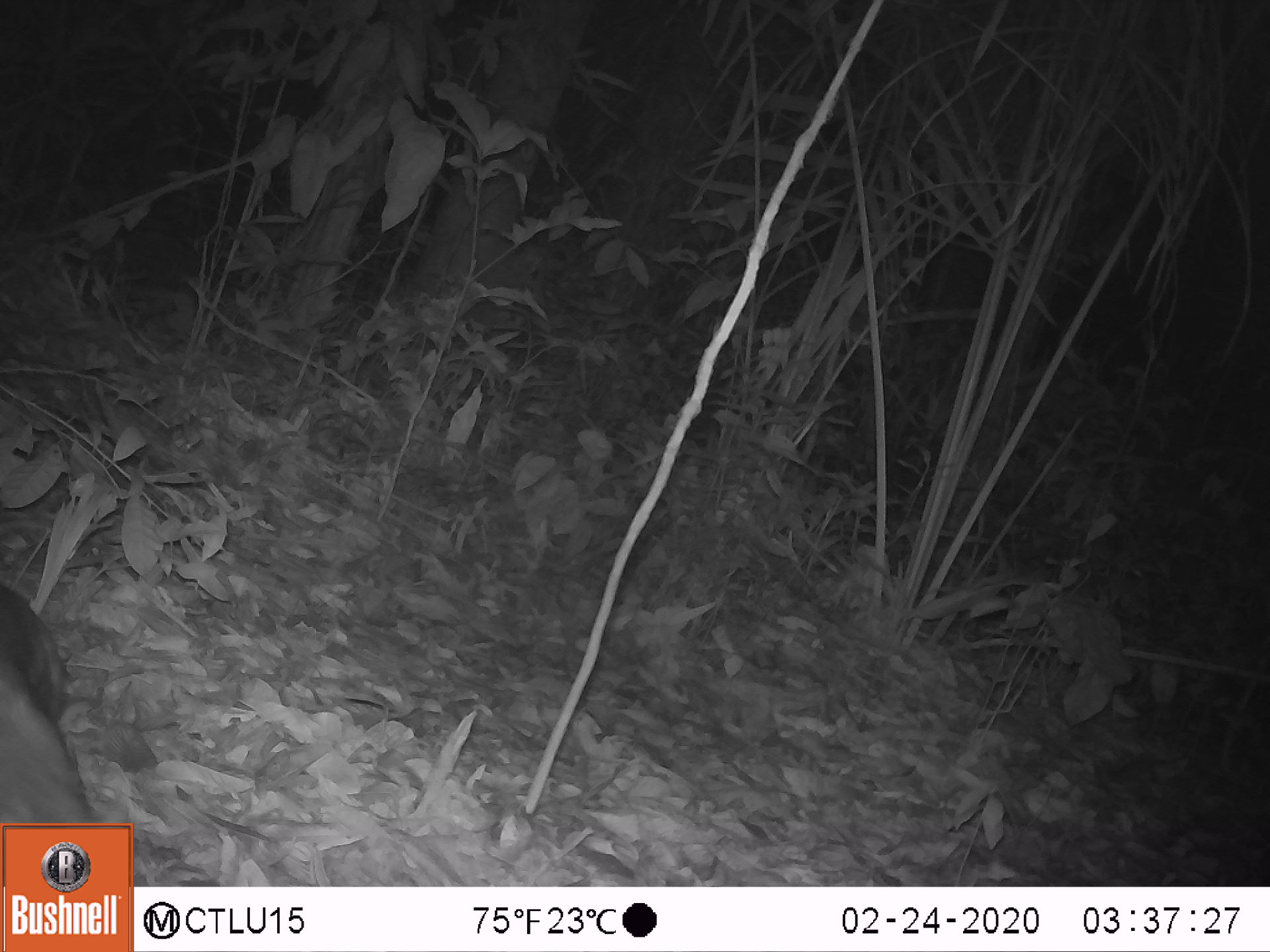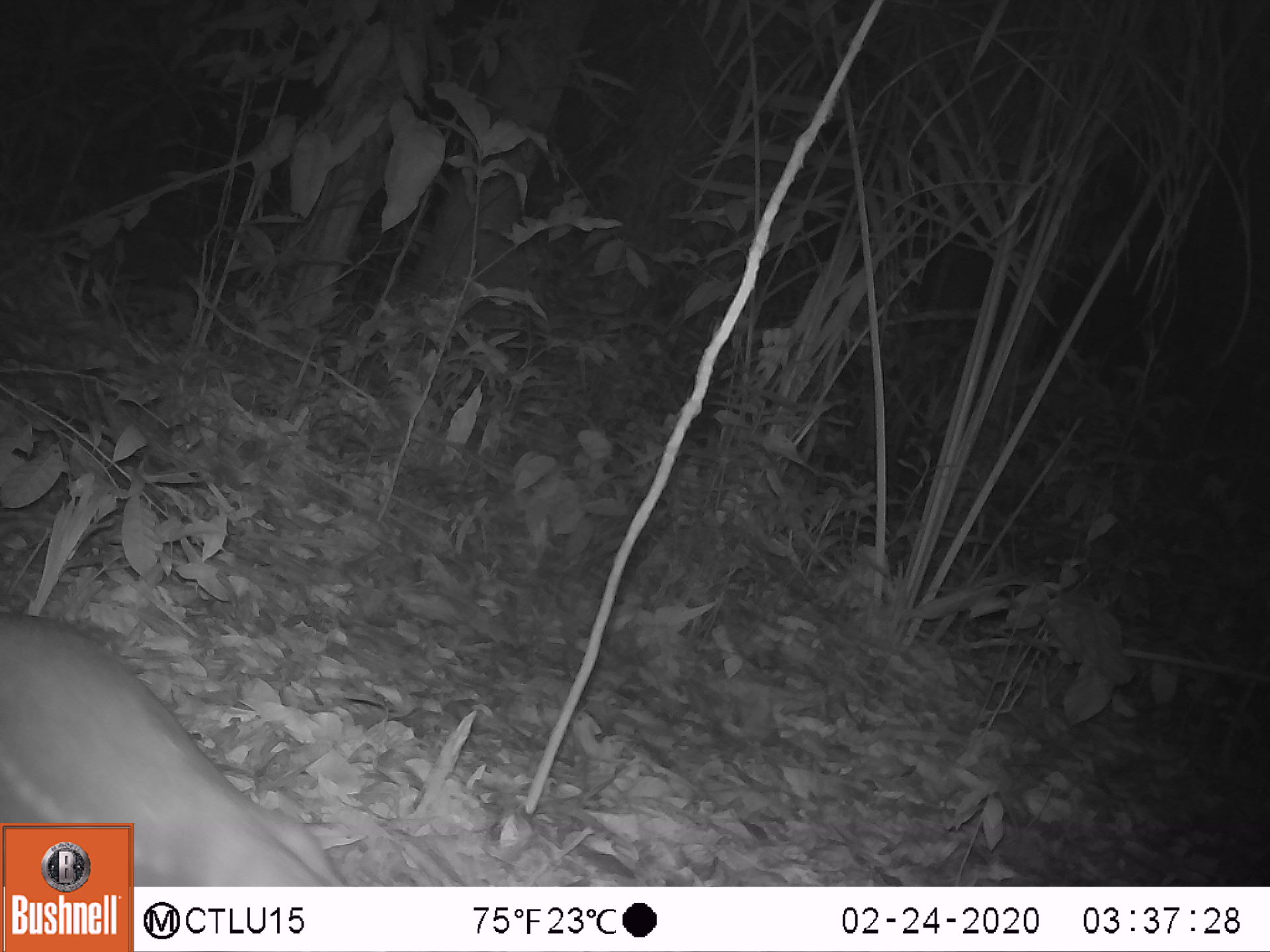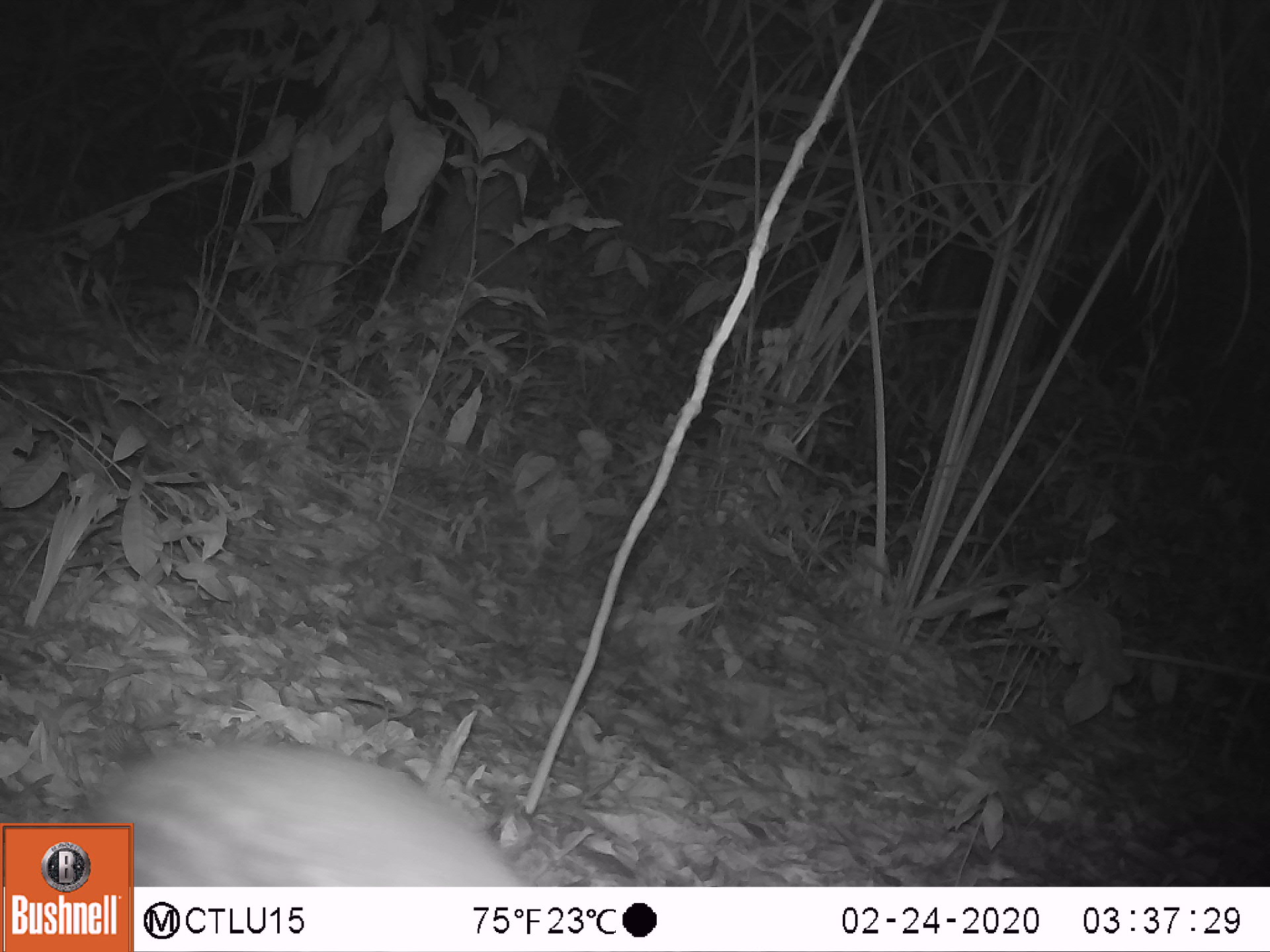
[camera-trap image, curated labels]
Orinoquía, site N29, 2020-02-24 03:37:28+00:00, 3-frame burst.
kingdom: Animalia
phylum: Chordata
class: Mammalia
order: Rodentia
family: Cuniculidae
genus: Cuniculus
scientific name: Cuniculus paca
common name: spotted paca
Spotted paca (Cuniculus paca).